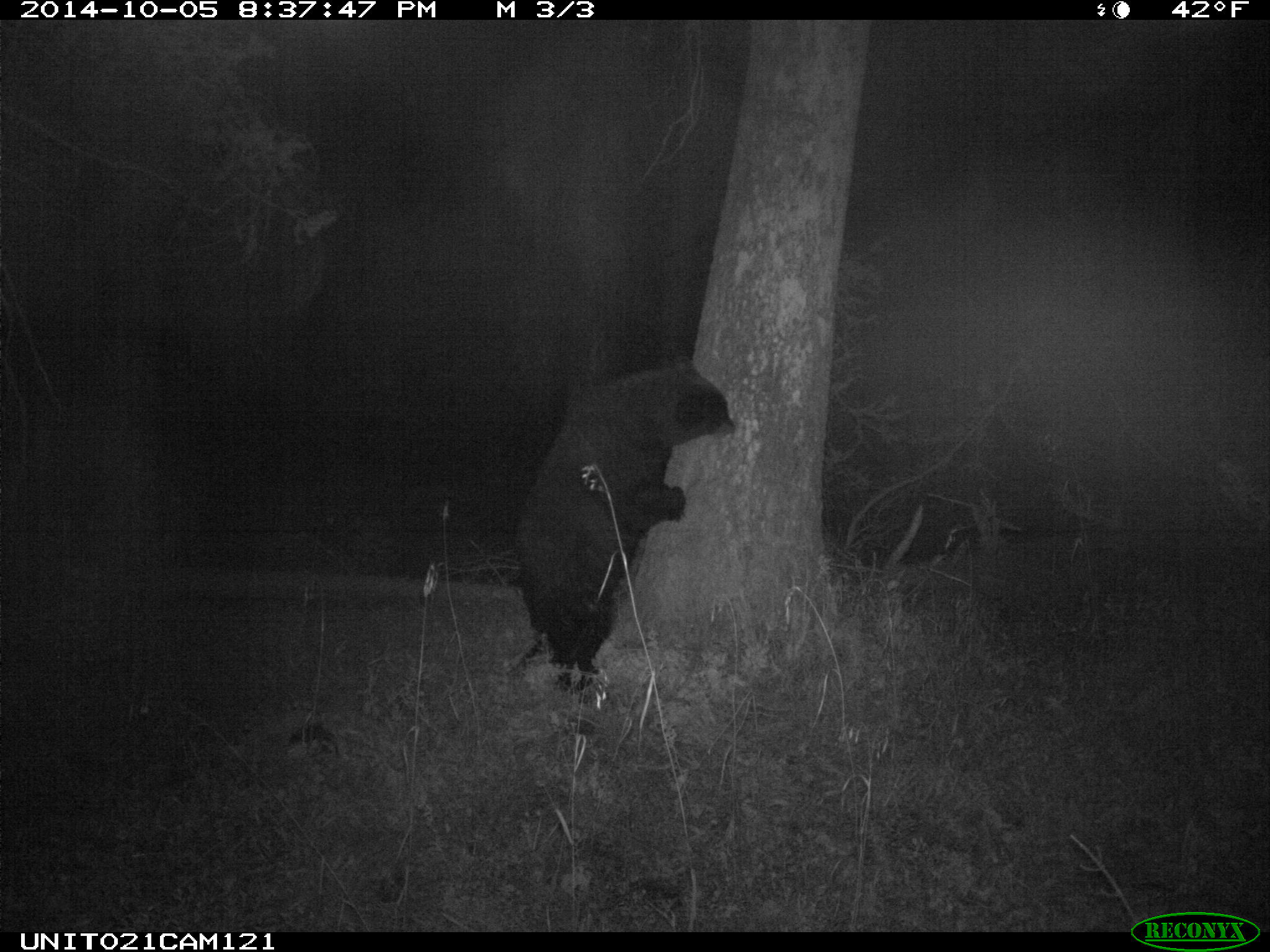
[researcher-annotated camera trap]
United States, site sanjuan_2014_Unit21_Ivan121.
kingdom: Animalia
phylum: Chordata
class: Mammalia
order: Carnivora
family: Ursidae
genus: Ursus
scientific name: Ursus americanus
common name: american black bear